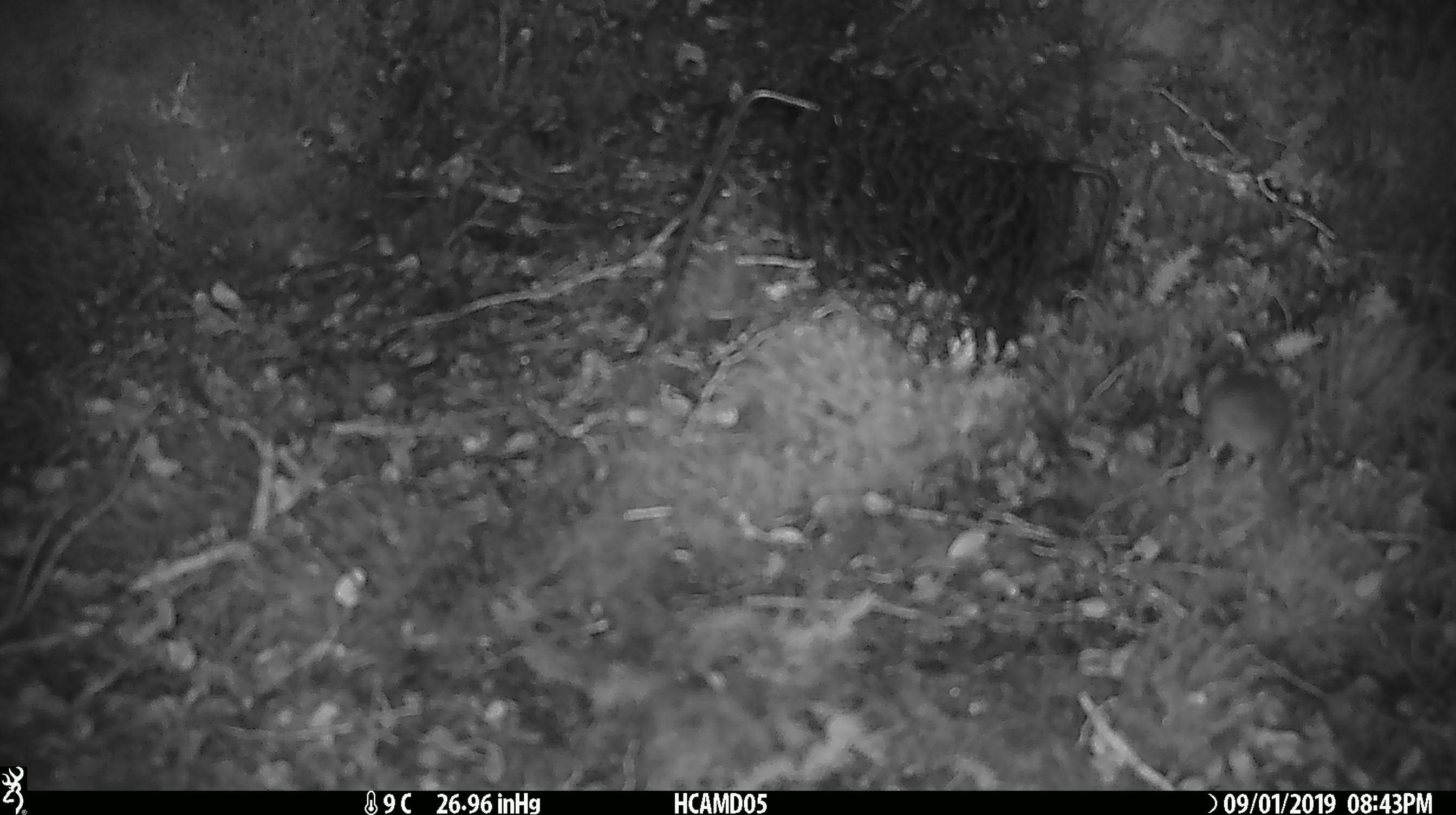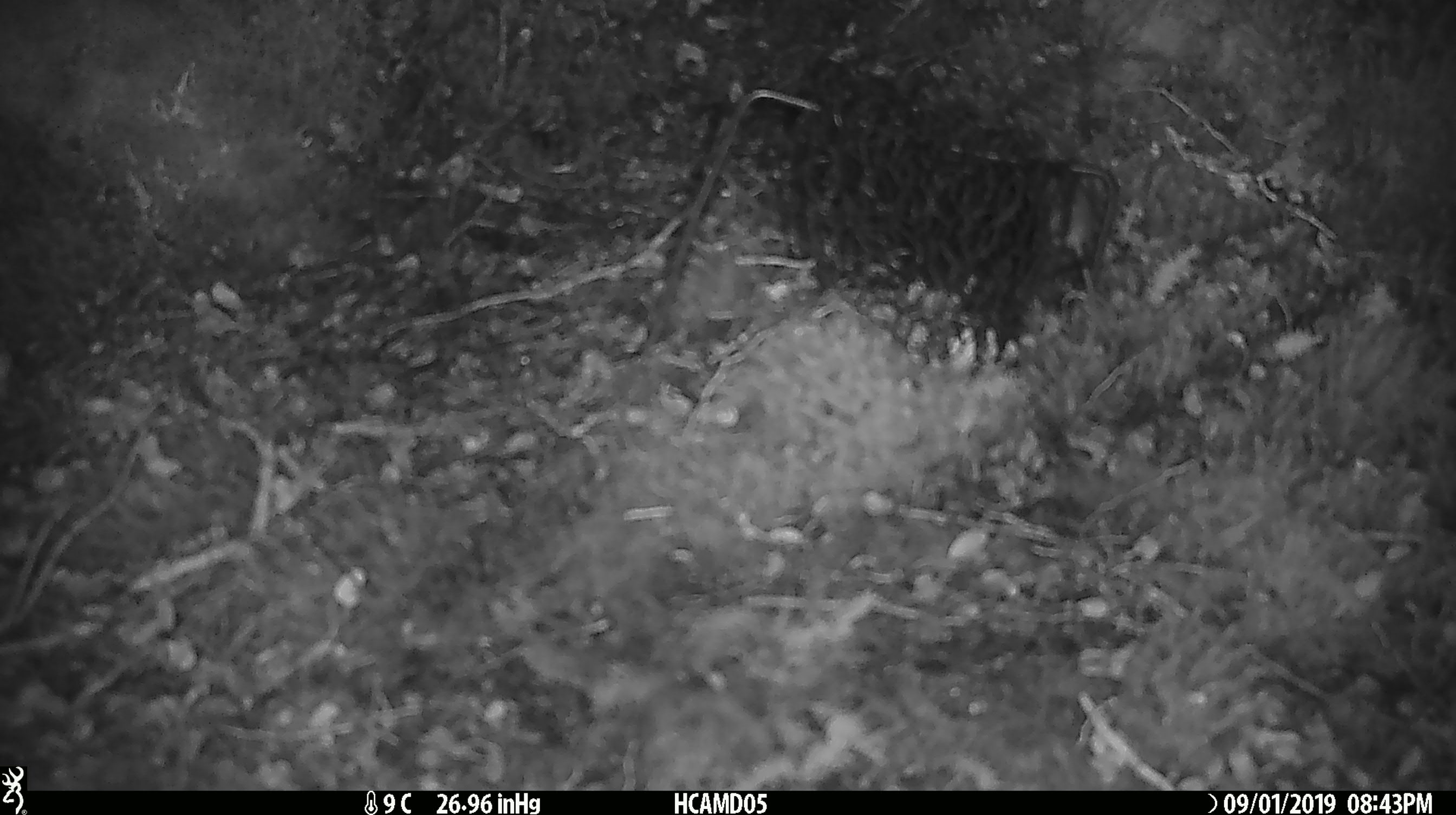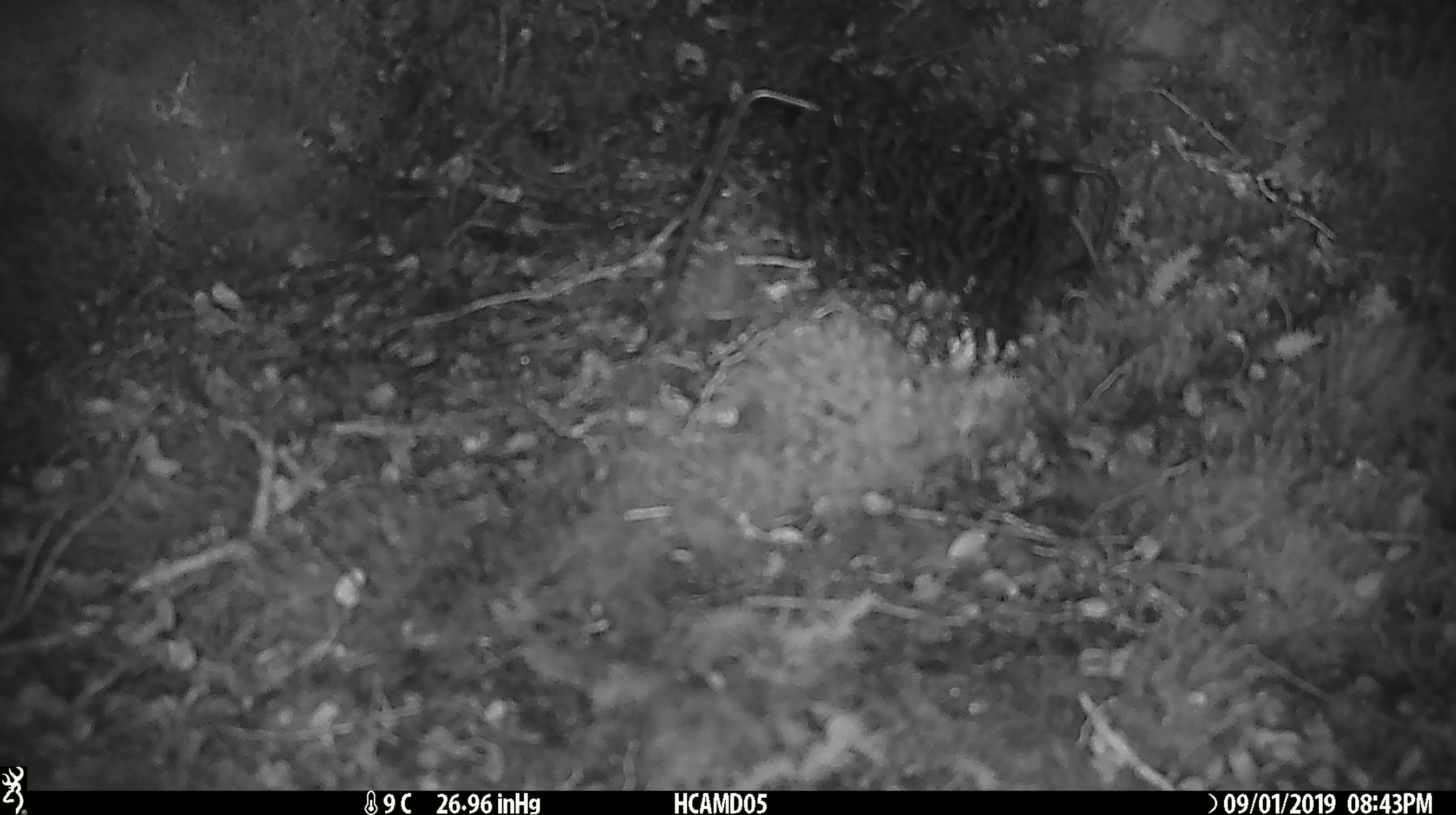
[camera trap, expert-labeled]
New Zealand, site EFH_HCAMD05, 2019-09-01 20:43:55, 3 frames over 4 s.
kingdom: Animalia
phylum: Chordata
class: Mammalia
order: Rodentia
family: Muridae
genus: Mus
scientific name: Mus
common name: mouse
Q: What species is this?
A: Mouse (Mus).